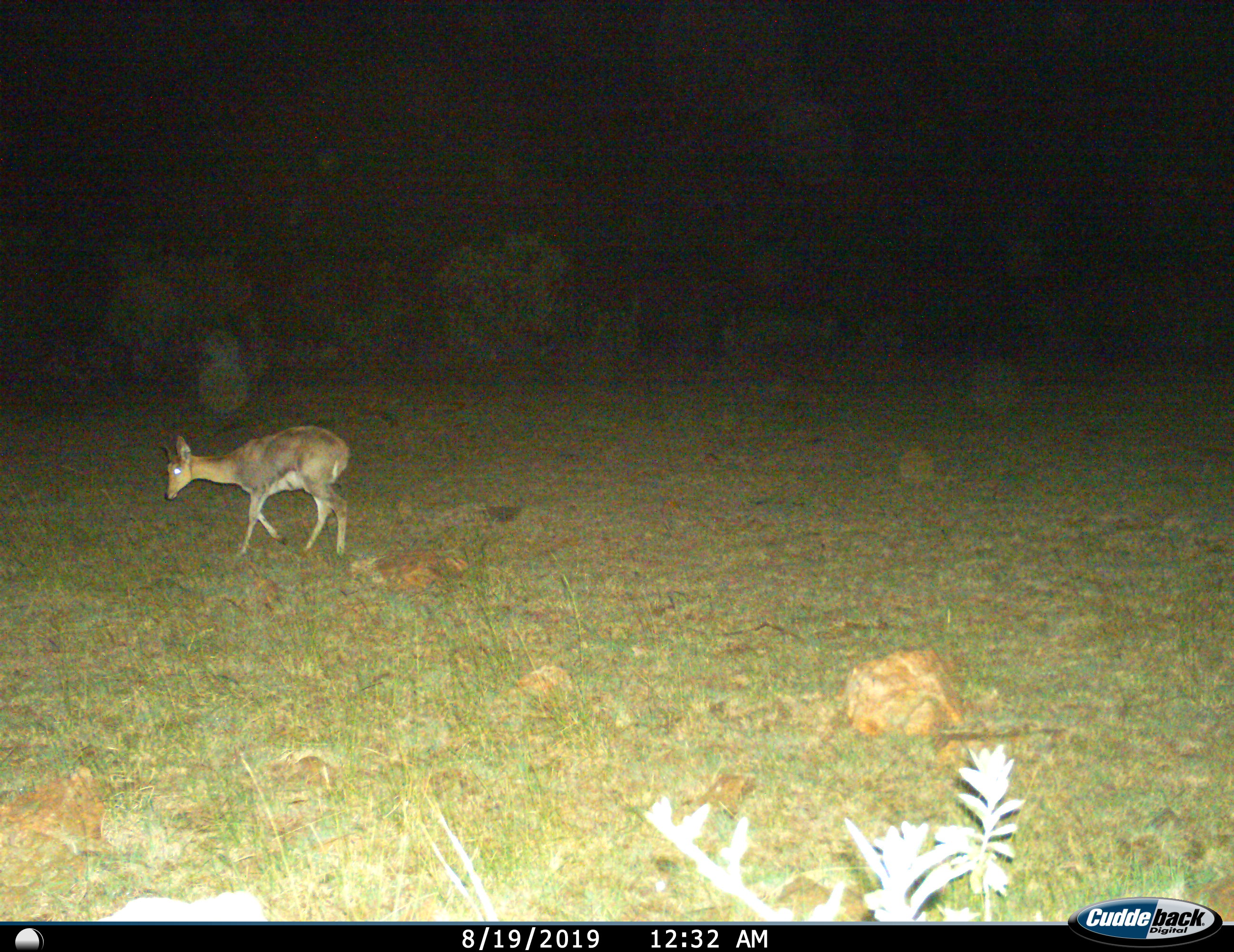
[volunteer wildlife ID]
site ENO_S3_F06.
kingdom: Animalia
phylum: Chordata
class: Mammalia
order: Artiodactyla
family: Bovidae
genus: Redunca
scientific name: Redunca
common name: reedbuck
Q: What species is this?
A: Reedbuck (Redunca).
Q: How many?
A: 1.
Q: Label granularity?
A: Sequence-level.